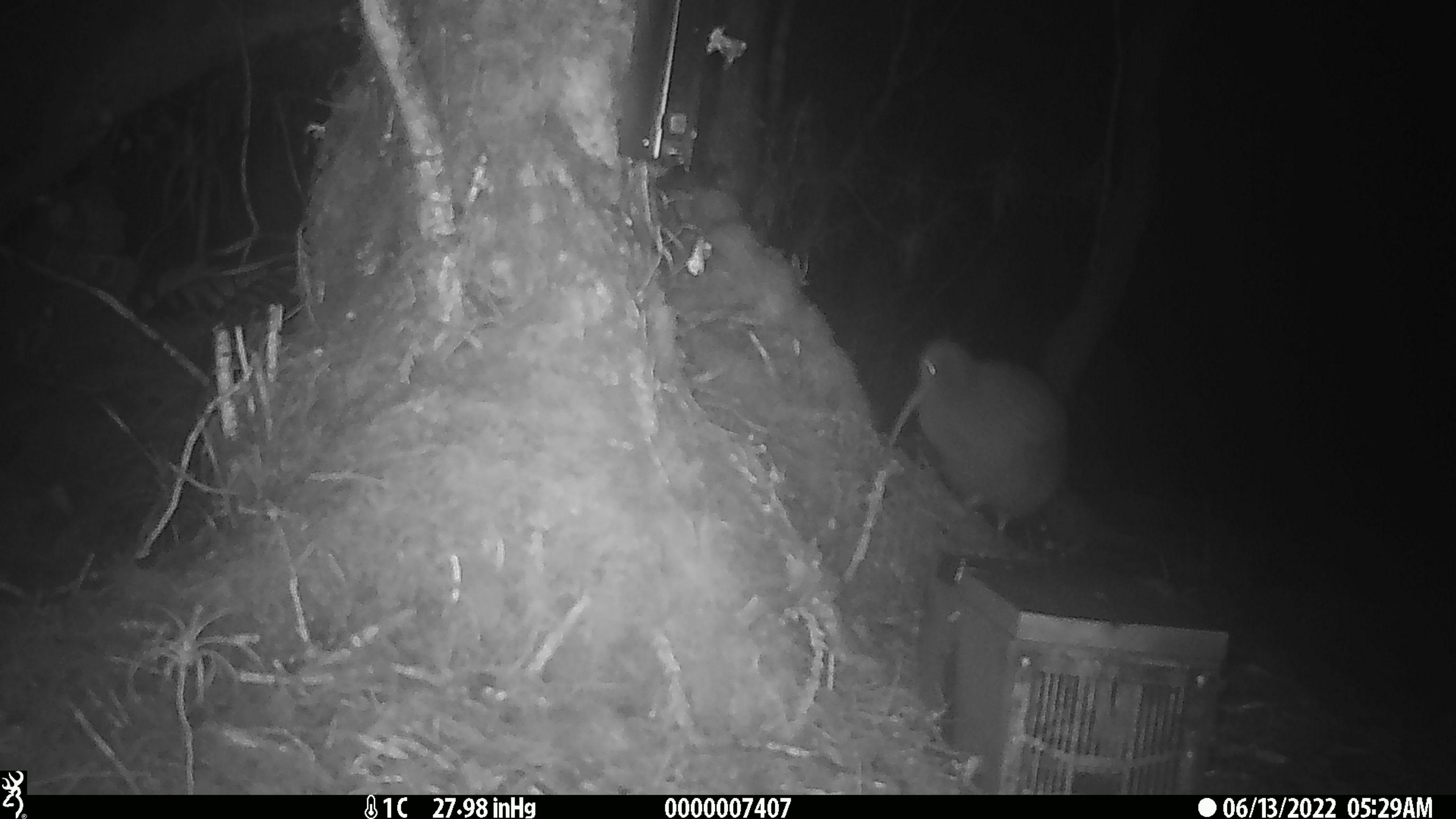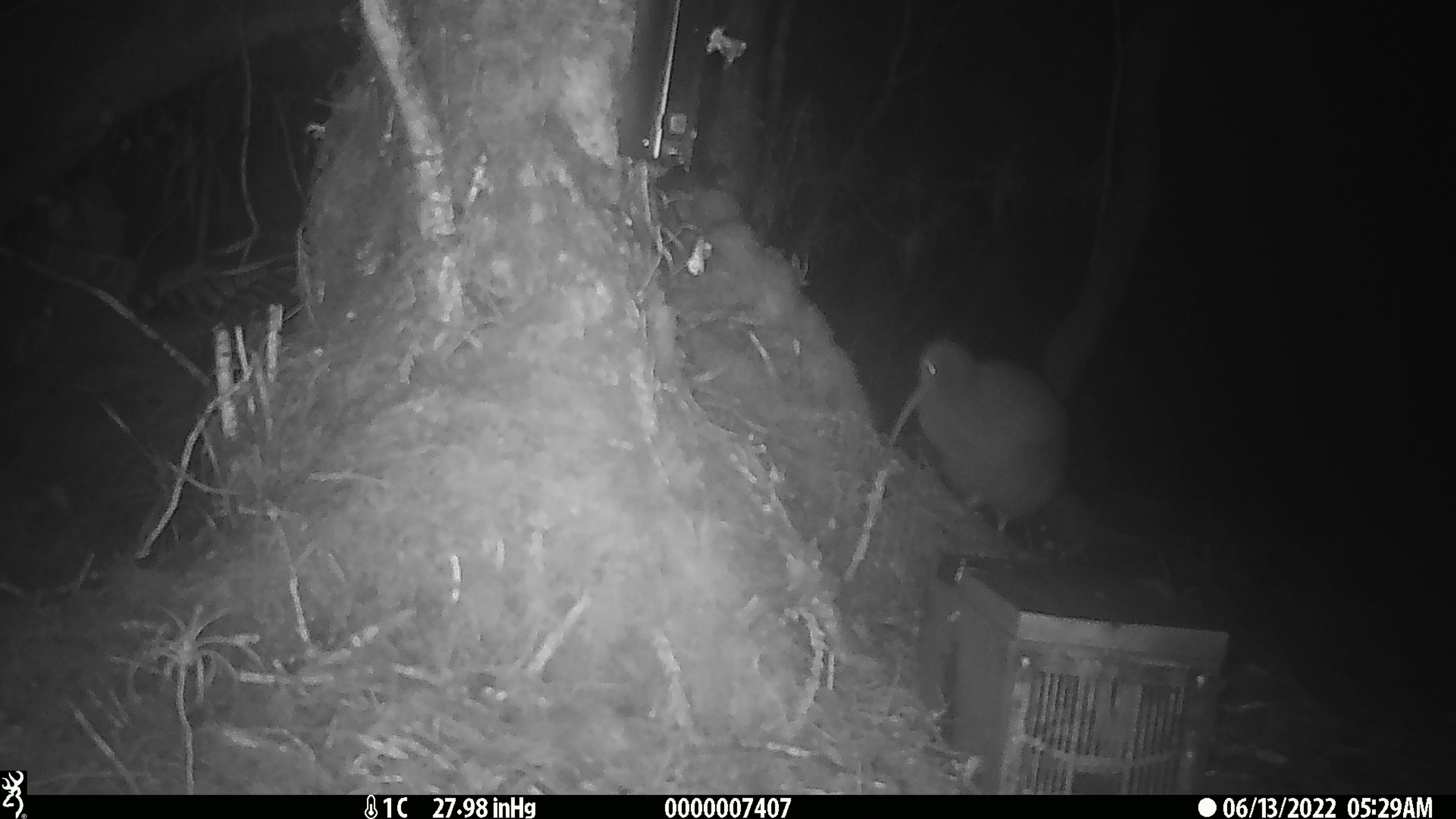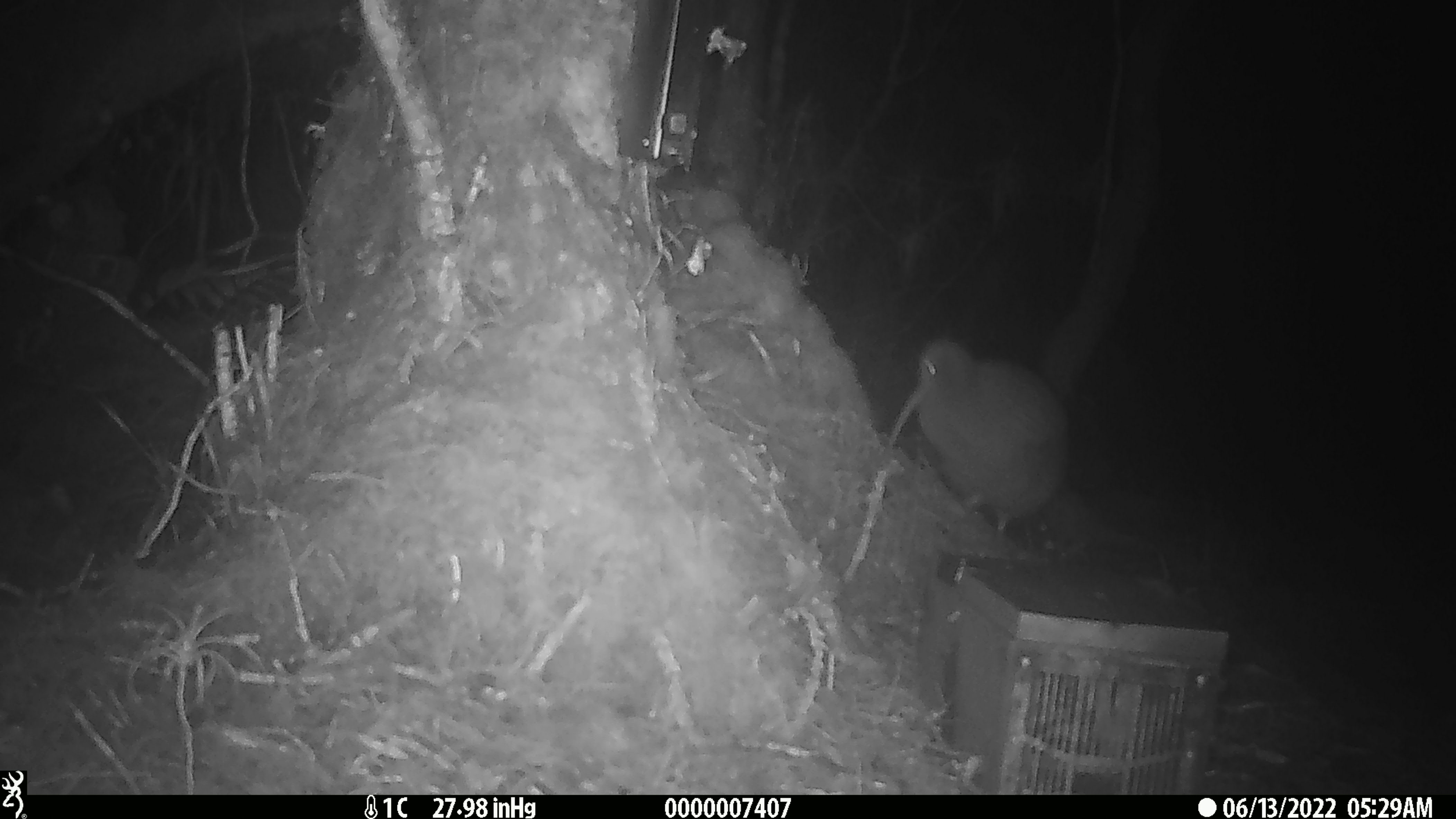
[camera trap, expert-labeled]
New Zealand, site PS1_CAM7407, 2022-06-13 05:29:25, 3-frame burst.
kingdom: Animalia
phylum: Chordata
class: Aves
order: Apterygiformes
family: Apterygidae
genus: Apteryx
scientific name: Apteryx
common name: kiwi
Kiwi (Apteryx).